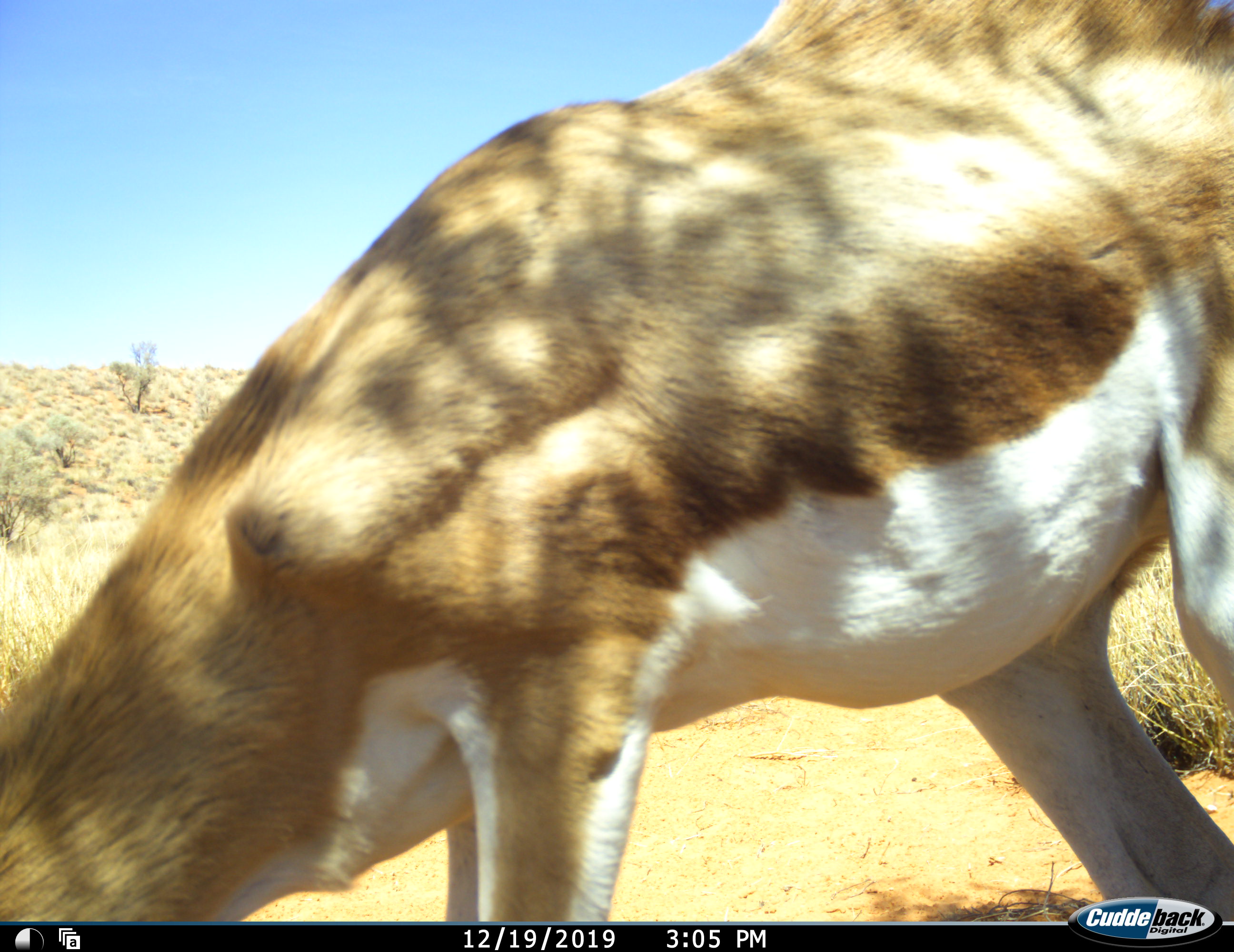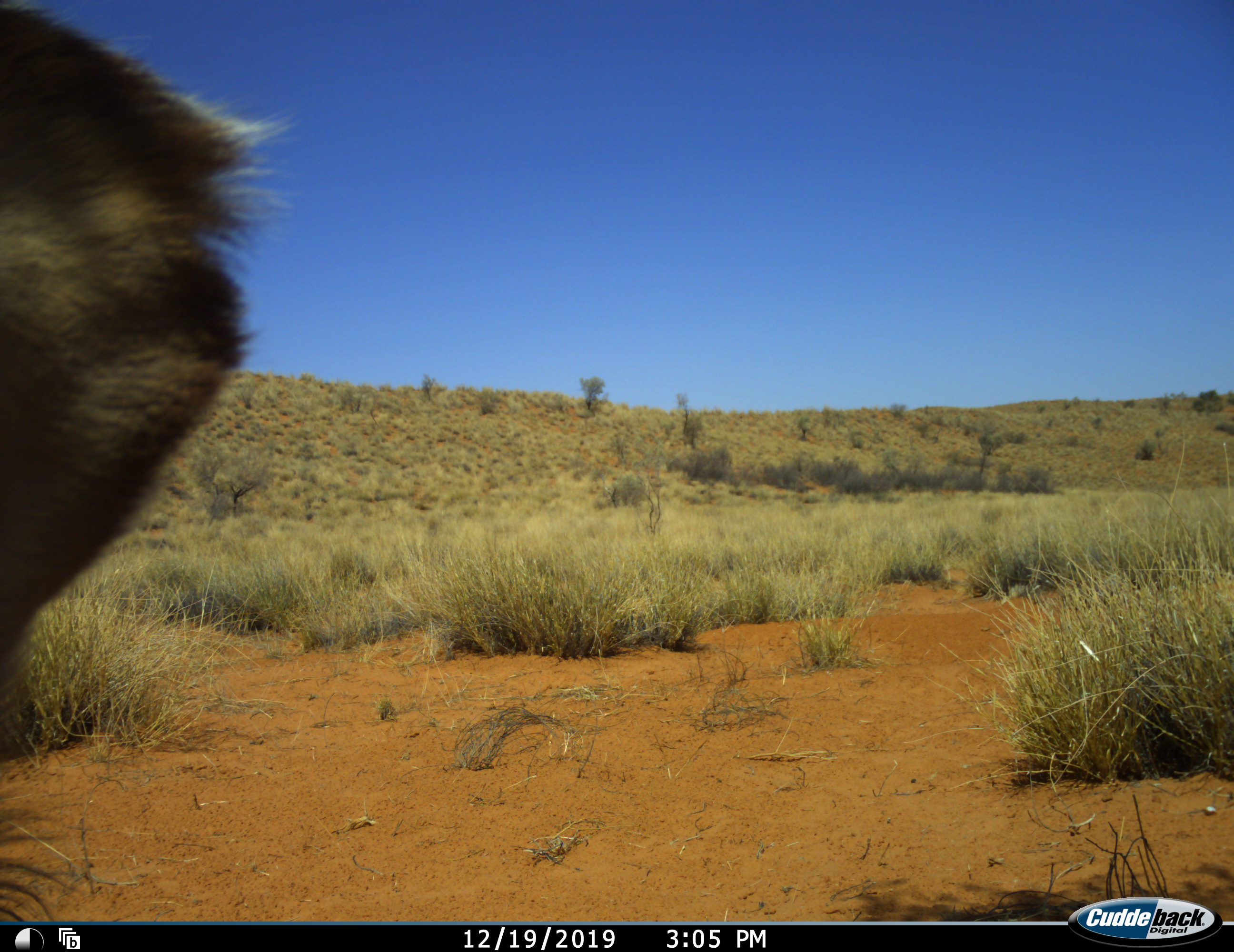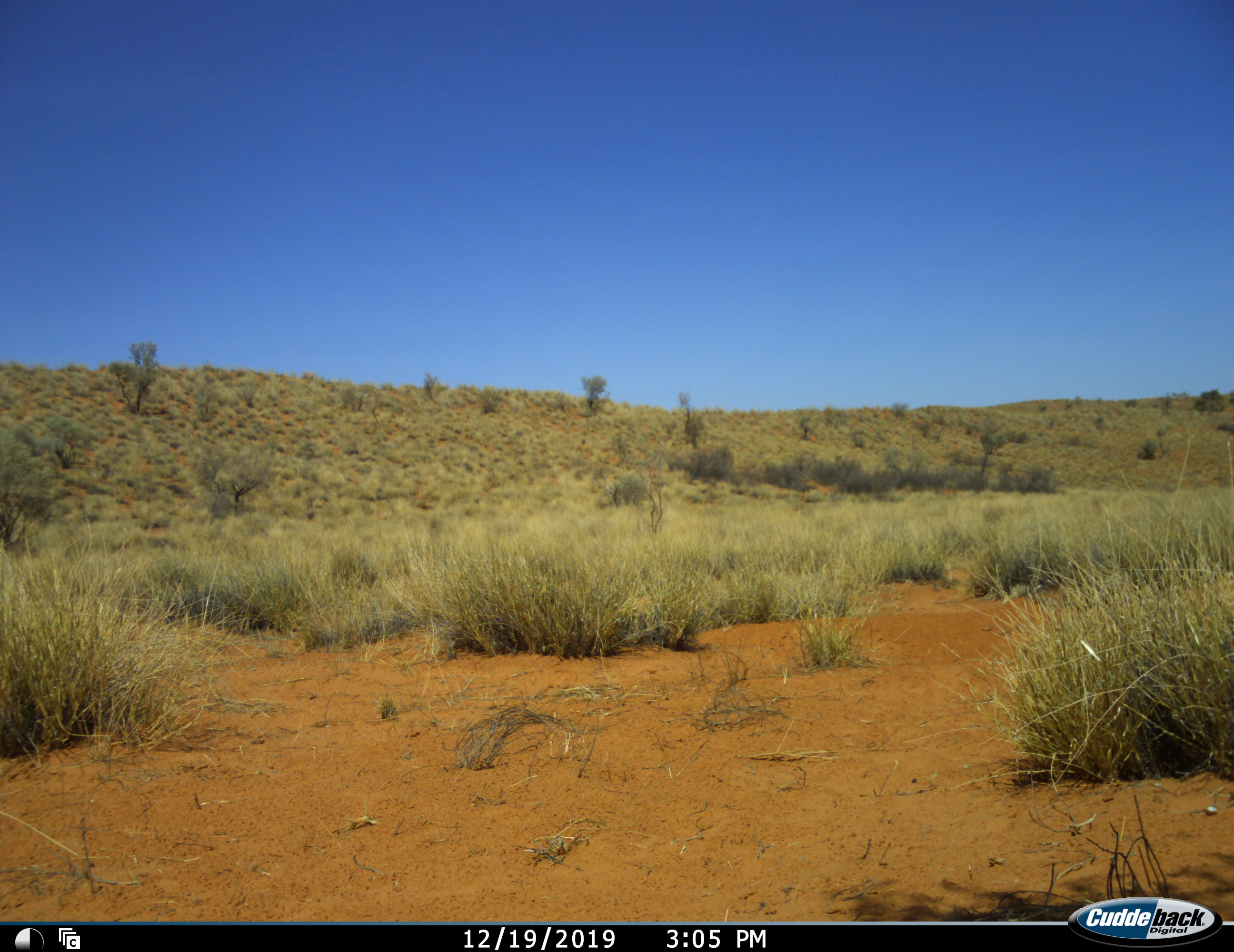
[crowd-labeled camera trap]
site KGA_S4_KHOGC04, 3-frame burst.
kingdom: Animalia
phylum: Chordata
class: Mammalia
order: Artiodactyla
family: Bovidae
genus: Antidorcas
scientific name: Antidorcas marsupialis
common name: springbok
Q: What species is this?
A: Springbok (Antidorcas marsupialis).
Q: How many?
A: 1.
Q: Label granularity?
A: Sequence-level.